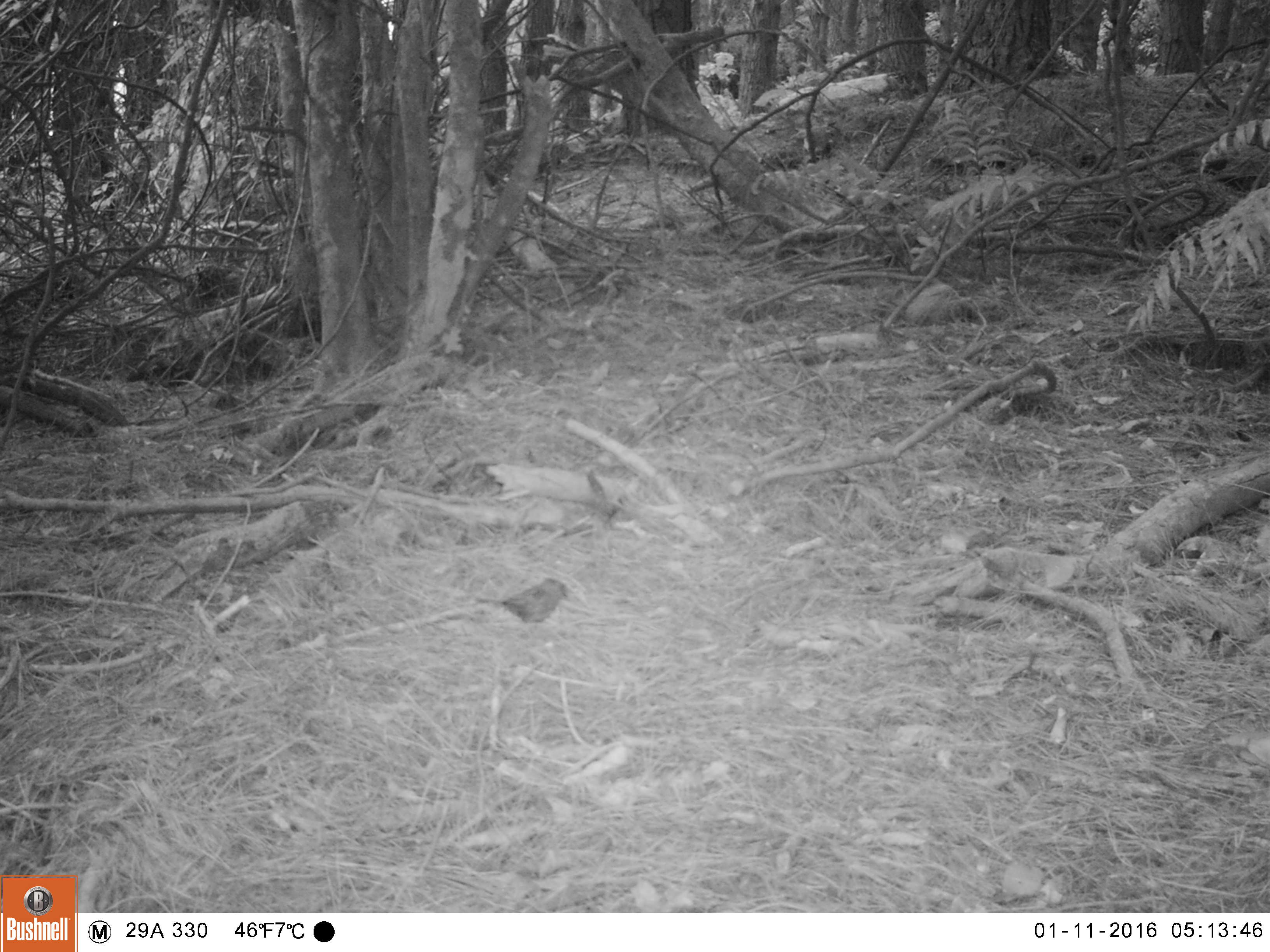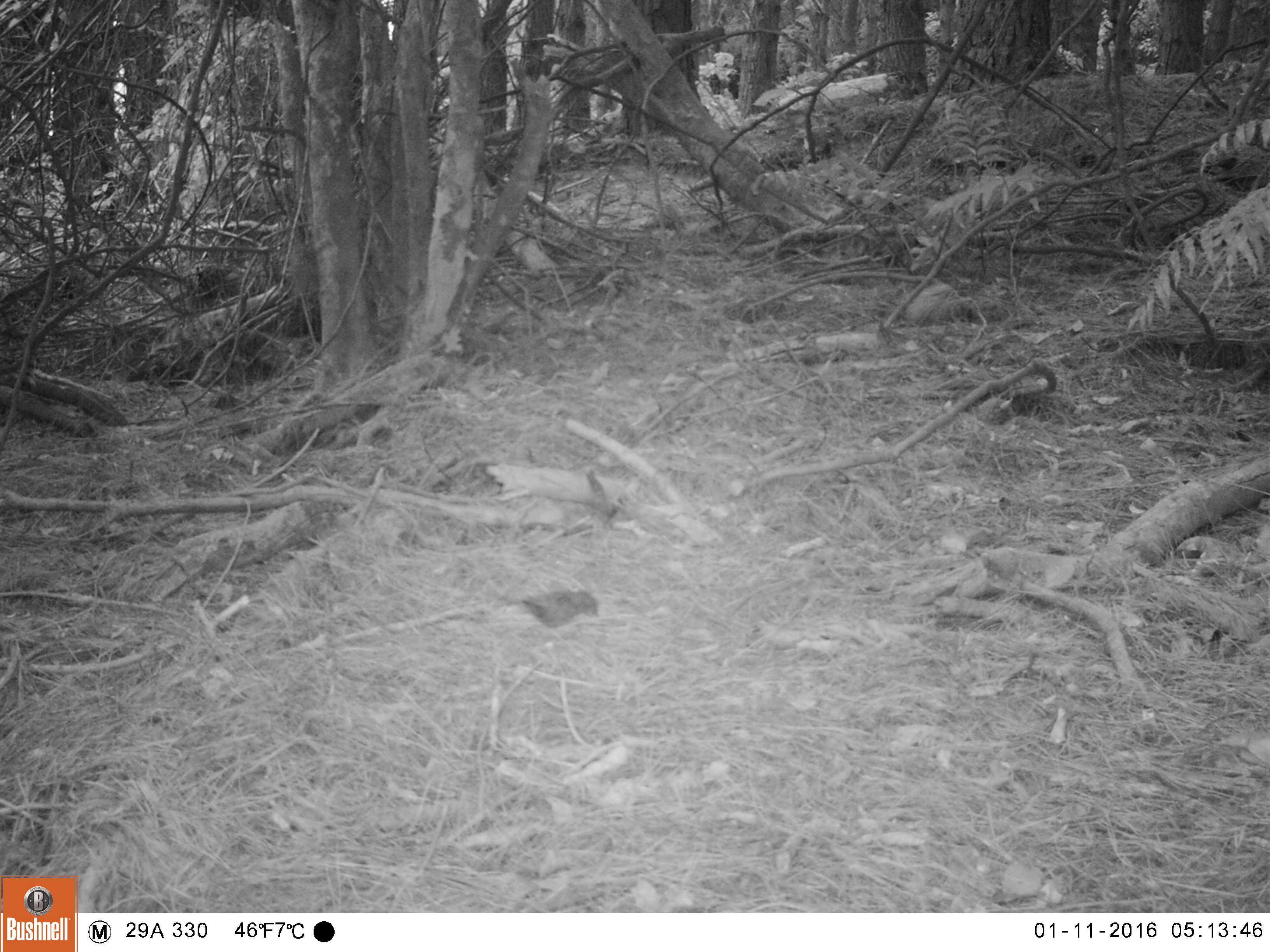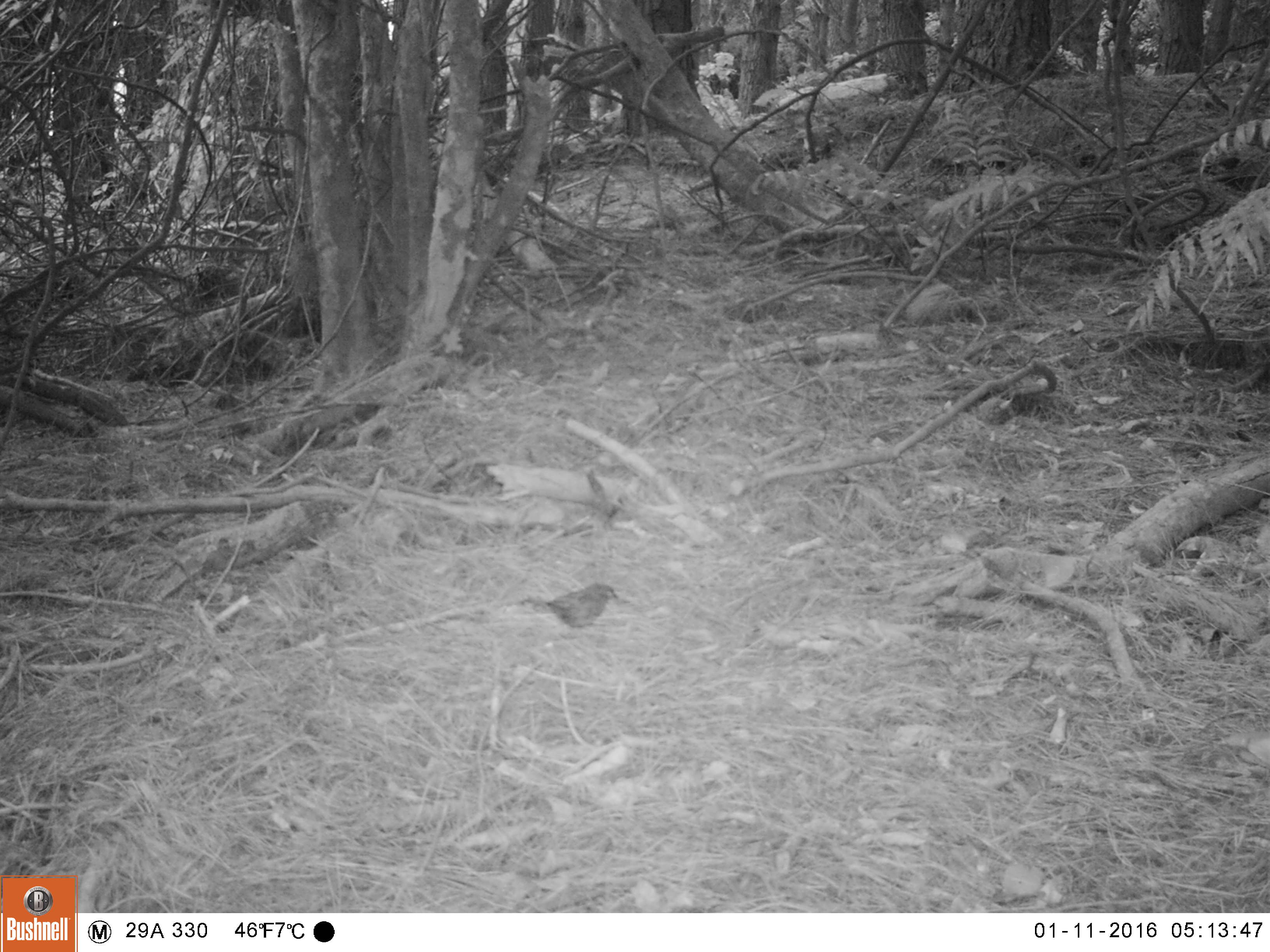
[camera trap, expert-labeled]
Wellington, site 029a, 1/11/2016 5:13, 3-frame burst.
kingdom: Animalia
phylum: Chordata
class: Aves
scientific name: Aves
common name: bird